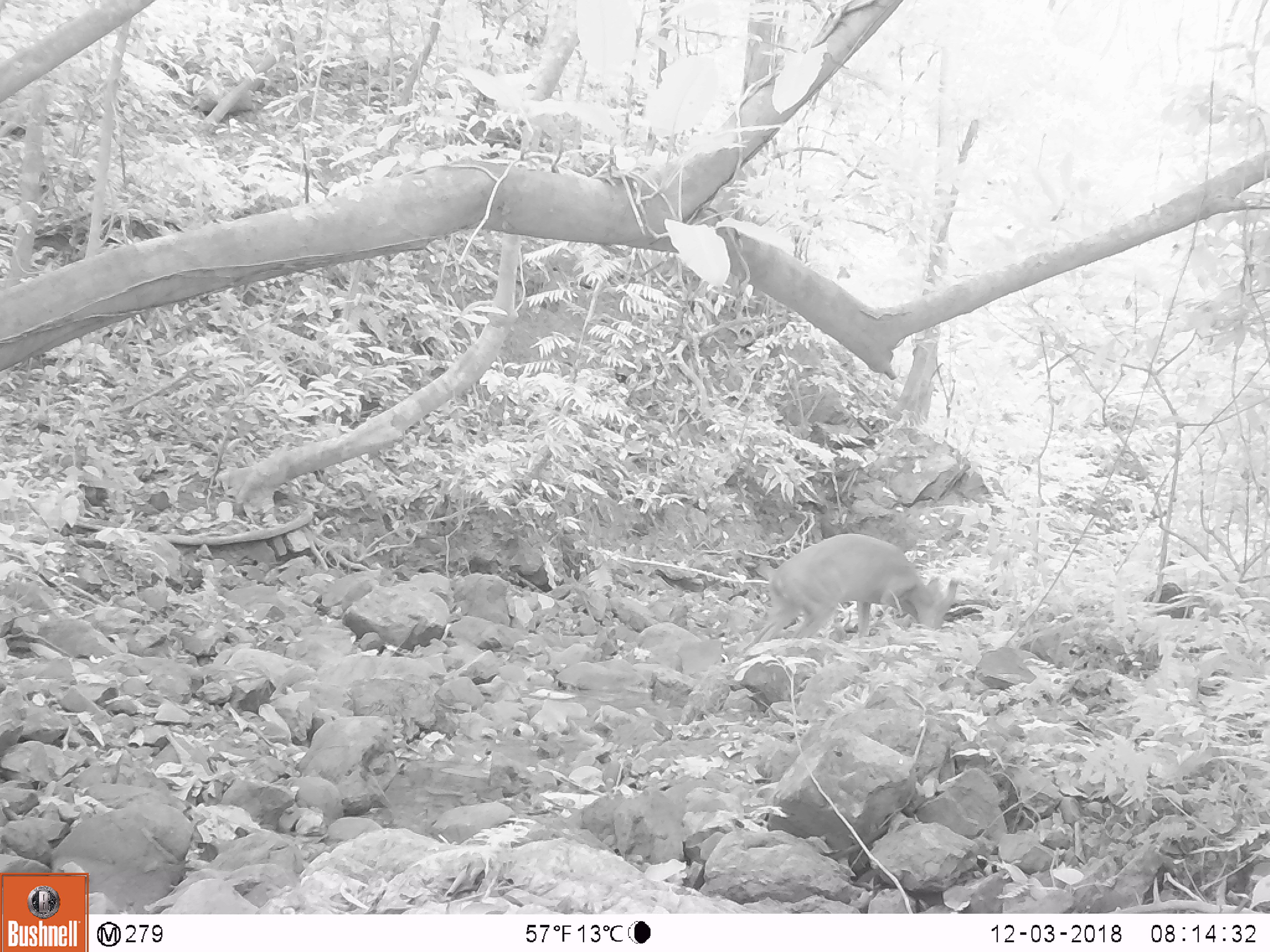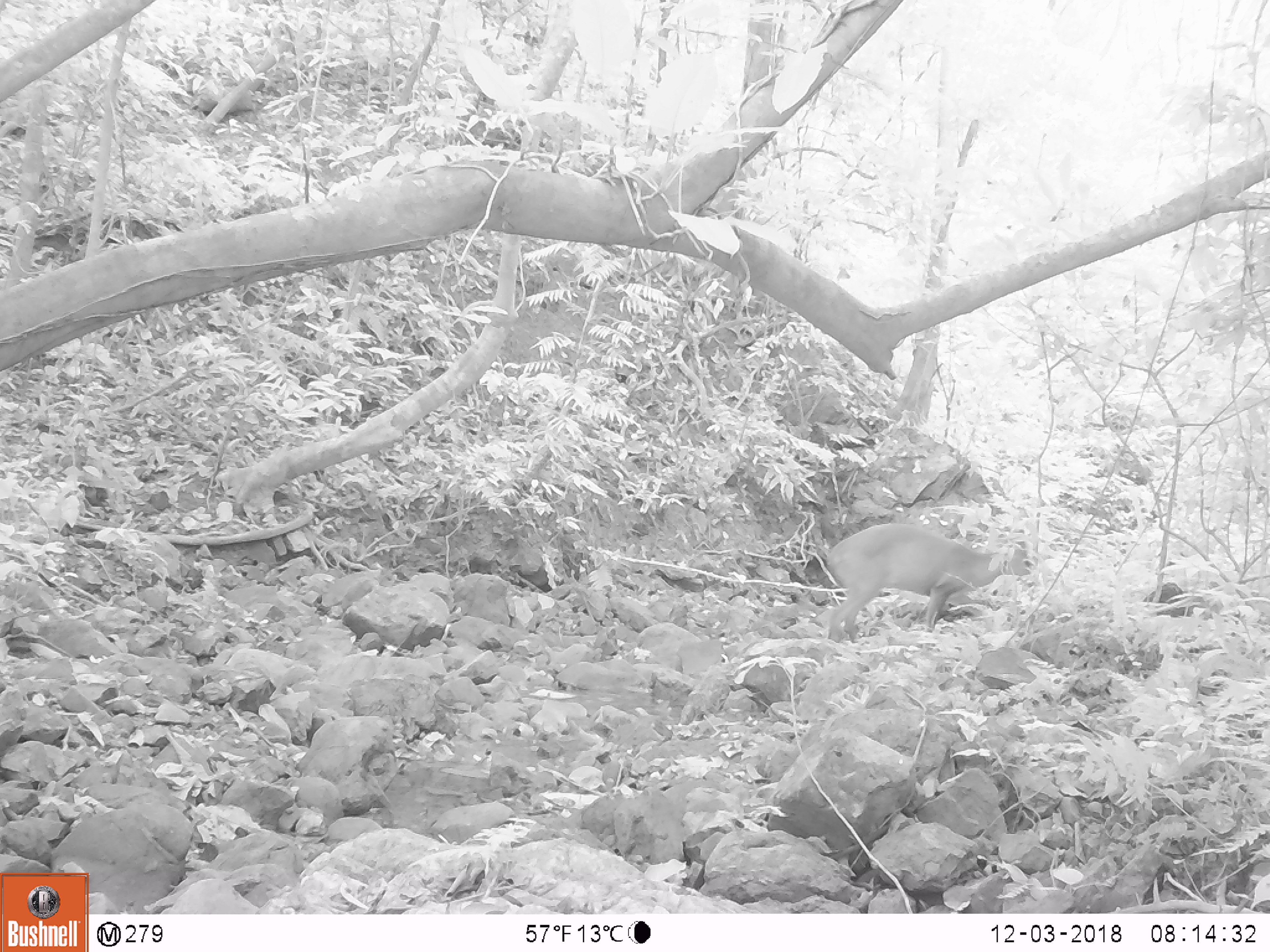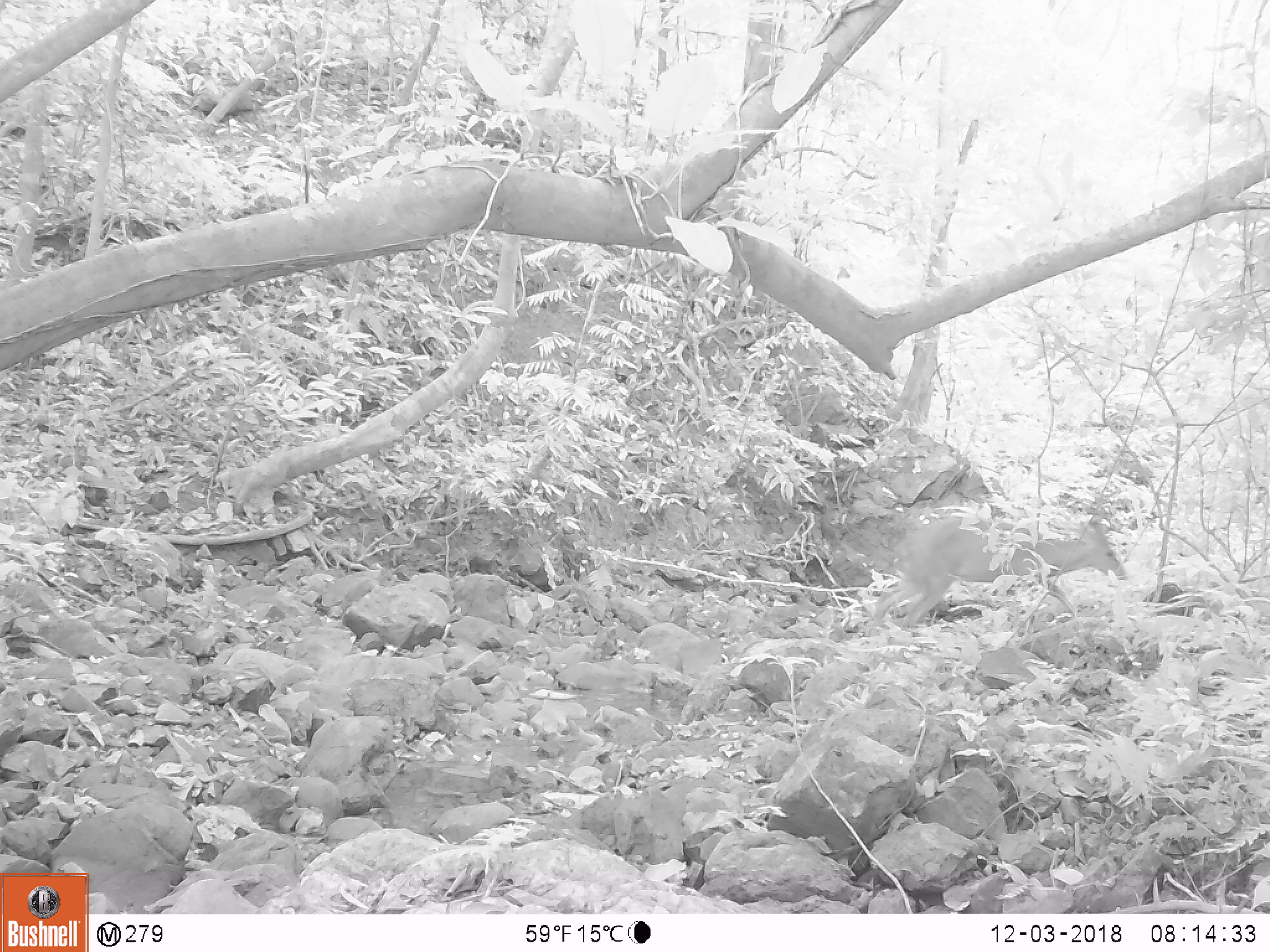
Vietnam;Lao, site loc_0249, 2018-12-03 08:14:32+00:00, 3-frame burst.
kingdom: Animalia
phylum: Chordata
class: Mammalia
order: Artiodactyla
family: Cervidae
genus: Muntiacus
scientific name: Muntiacus vuquangensis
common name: large-antlered muntjac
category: large antlered muntjac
Large antlered muntjac (large-antlered muntjac) (Muntiacus vuquangensis). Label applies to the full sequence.